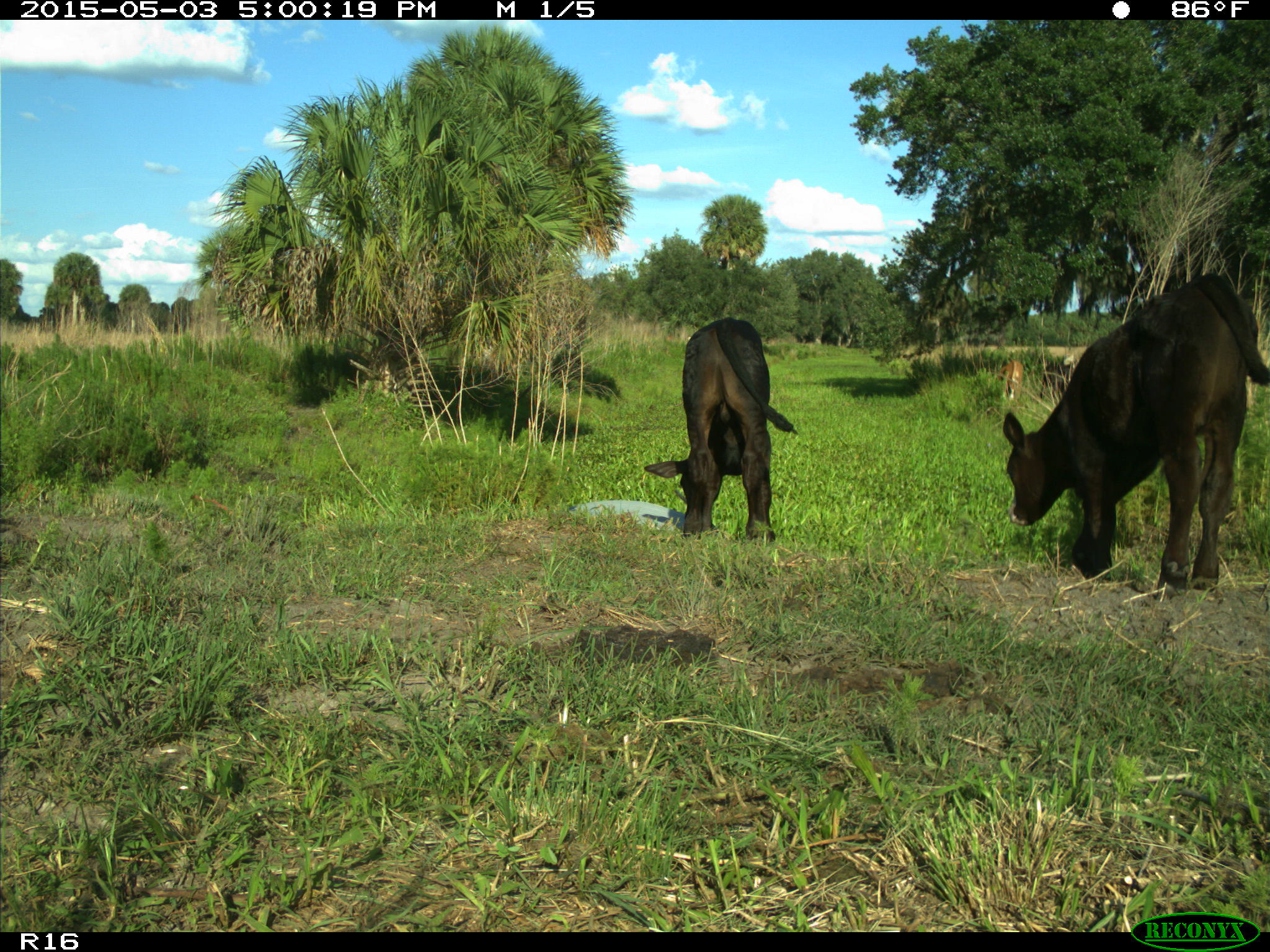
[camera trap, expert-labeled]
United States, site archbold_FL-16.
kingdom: Animalia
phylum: Chordata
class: Mammalia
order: Artiodactyla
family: Bovidae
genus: Bos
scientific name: Bos taurus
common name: domestic cow